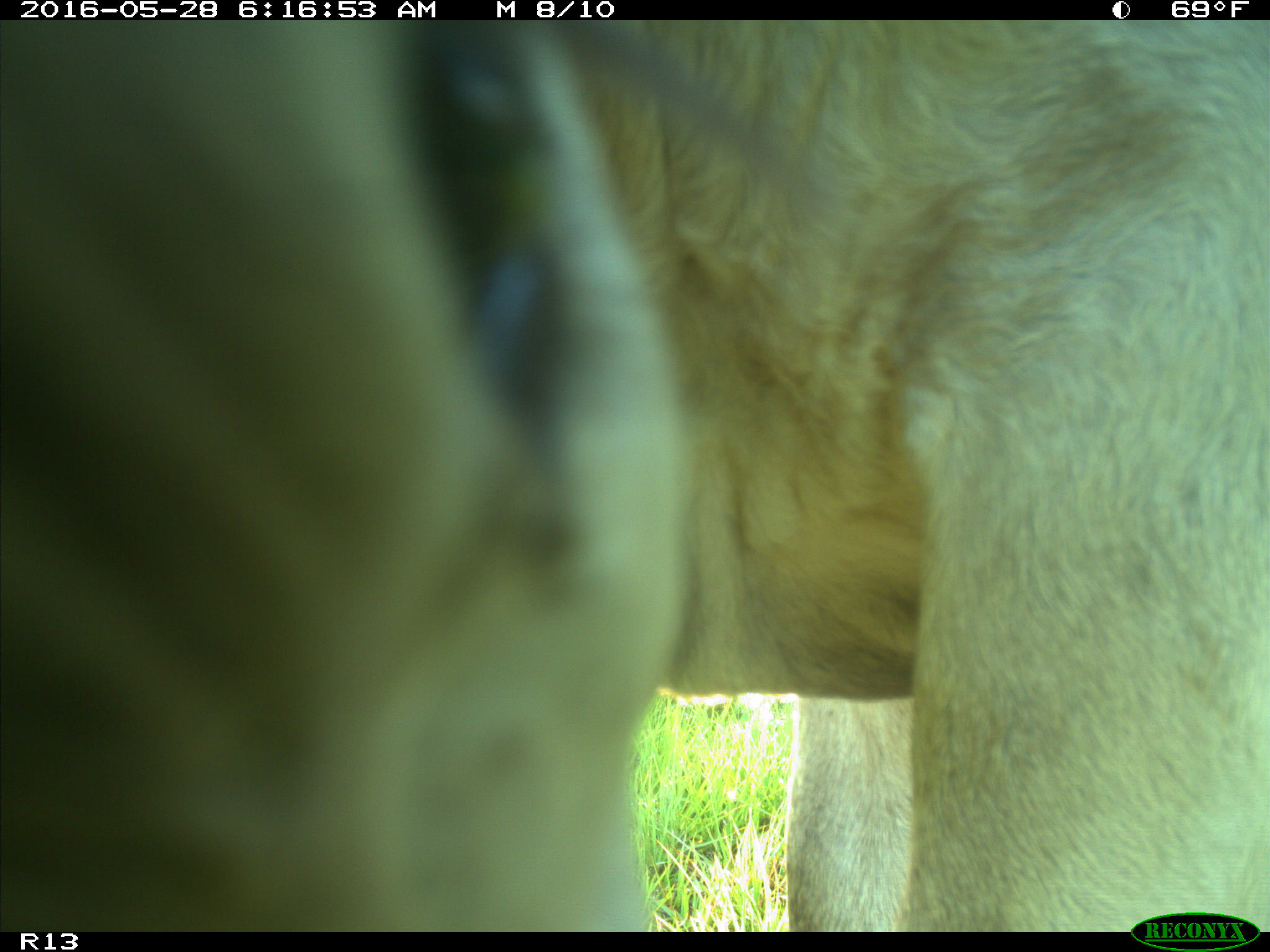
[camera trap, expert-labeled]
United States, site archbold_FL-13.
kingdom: Animalia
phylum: Chordata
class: Mammalia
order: Artiodactyla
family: Bovidae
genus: Bos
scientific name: Bos taurus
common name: domestic cow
Bos taurus (domestic cow).